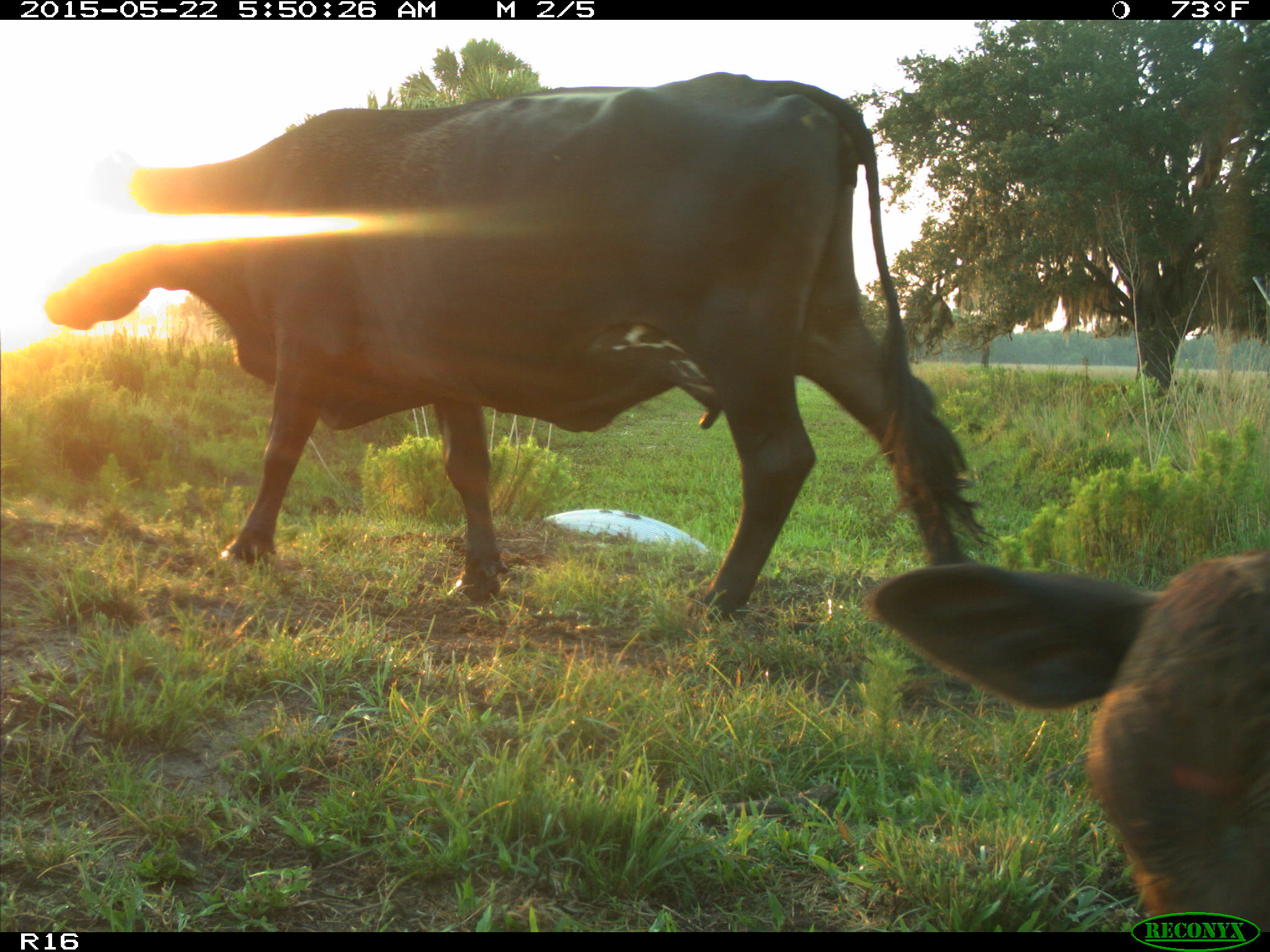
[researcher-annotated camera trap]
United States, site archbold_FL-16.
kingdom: Animalia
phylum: Chordata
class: Mammalia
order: Artiodactyla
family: Bovidae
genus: Bos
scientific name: Bos taurus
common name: domestic cow